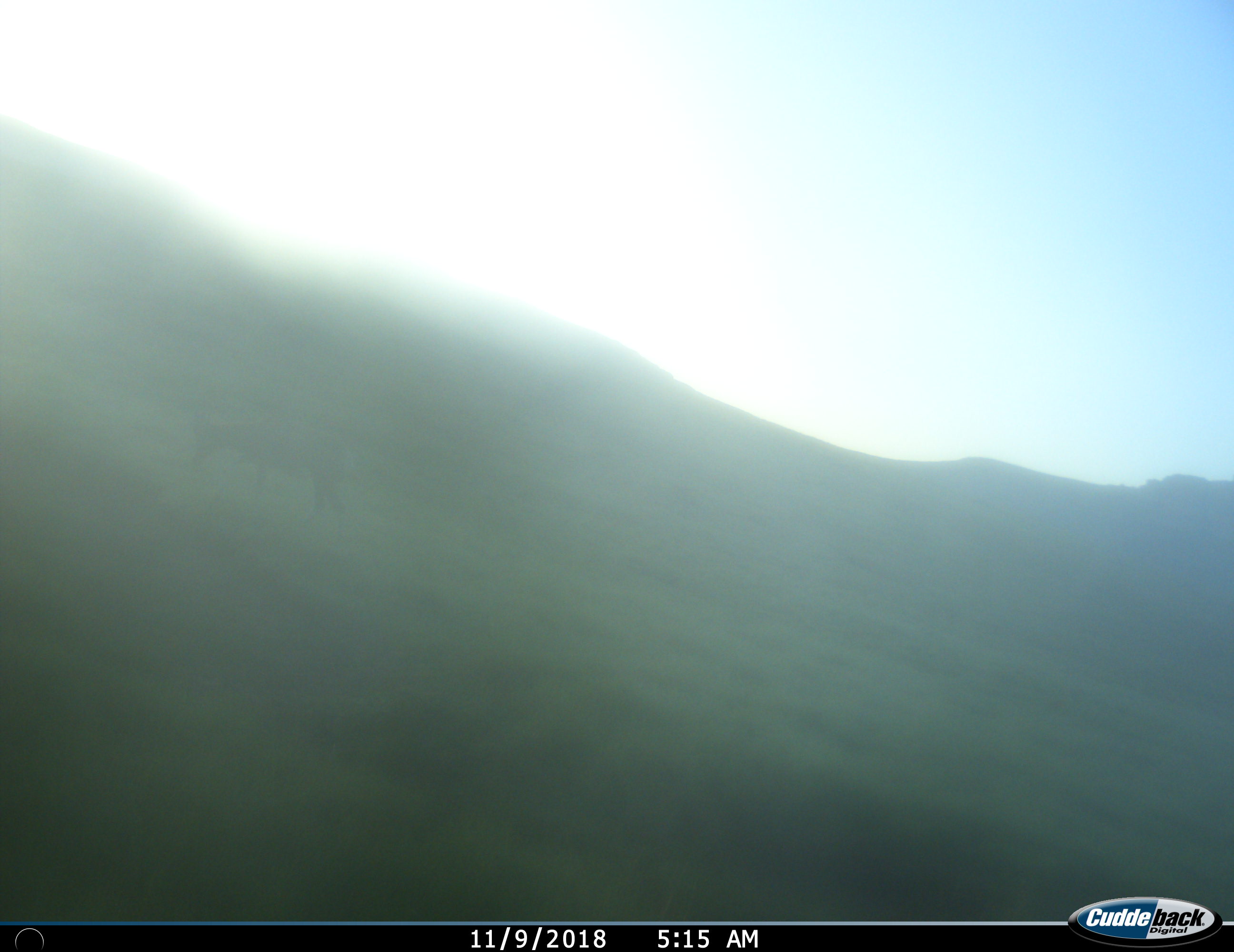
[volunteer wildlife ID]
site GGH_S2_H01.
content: unidentified animal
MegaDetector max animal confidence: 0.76